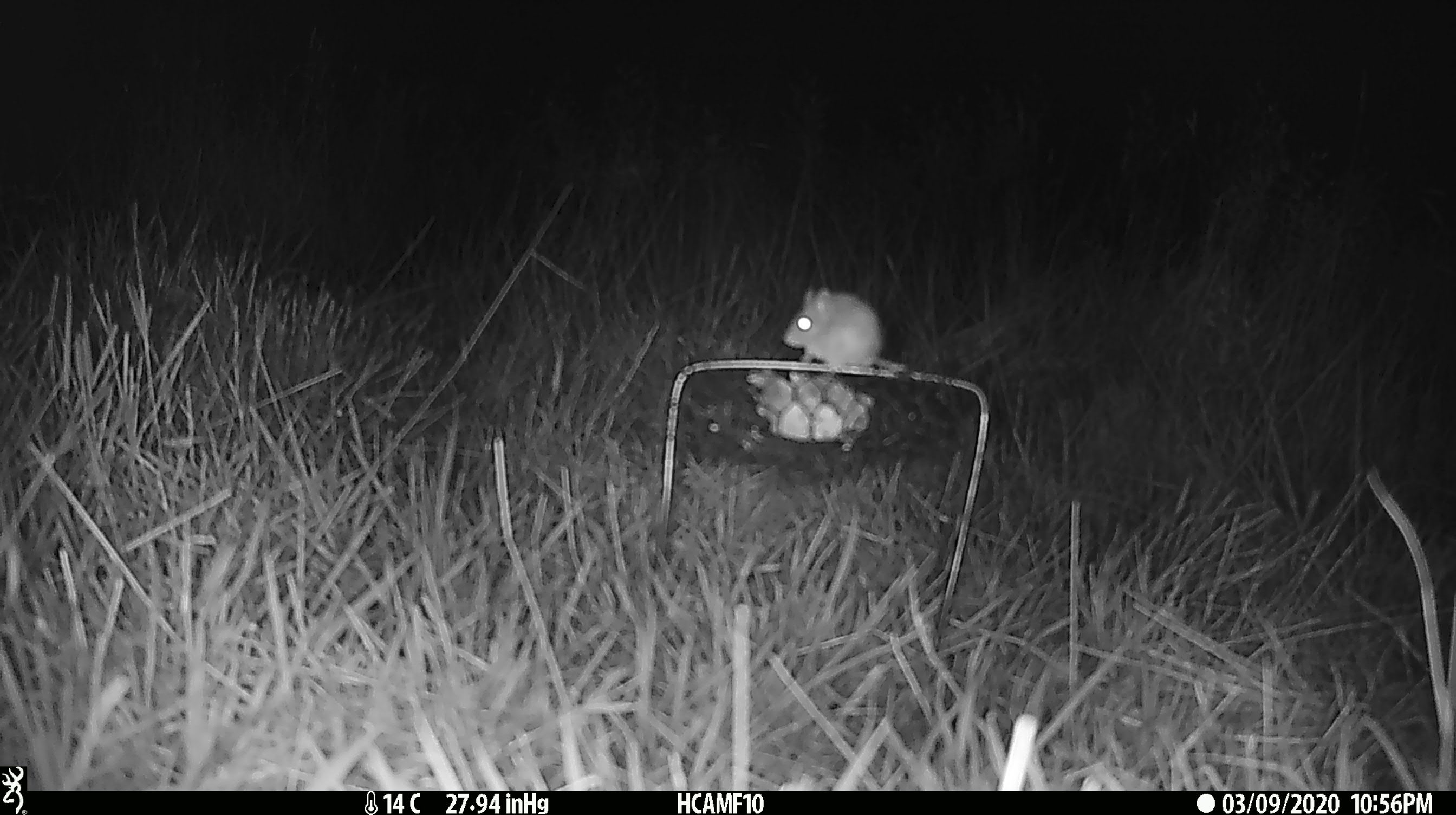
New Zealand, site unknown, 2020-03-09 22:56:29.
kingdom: Animalia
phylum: Chordata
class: Mammalia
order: Rodentia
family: Muridae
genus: Mus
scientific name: Mus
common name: mouse